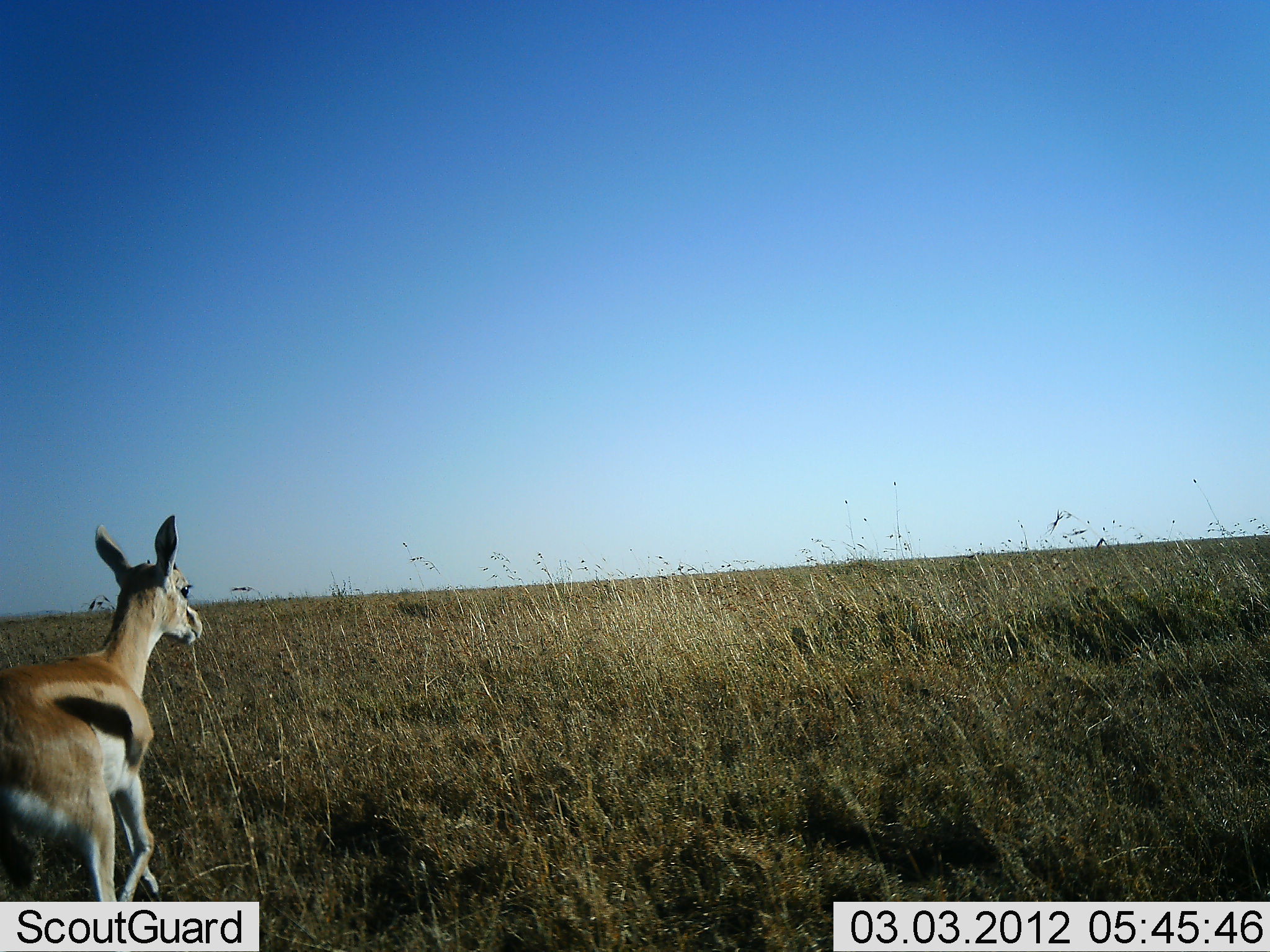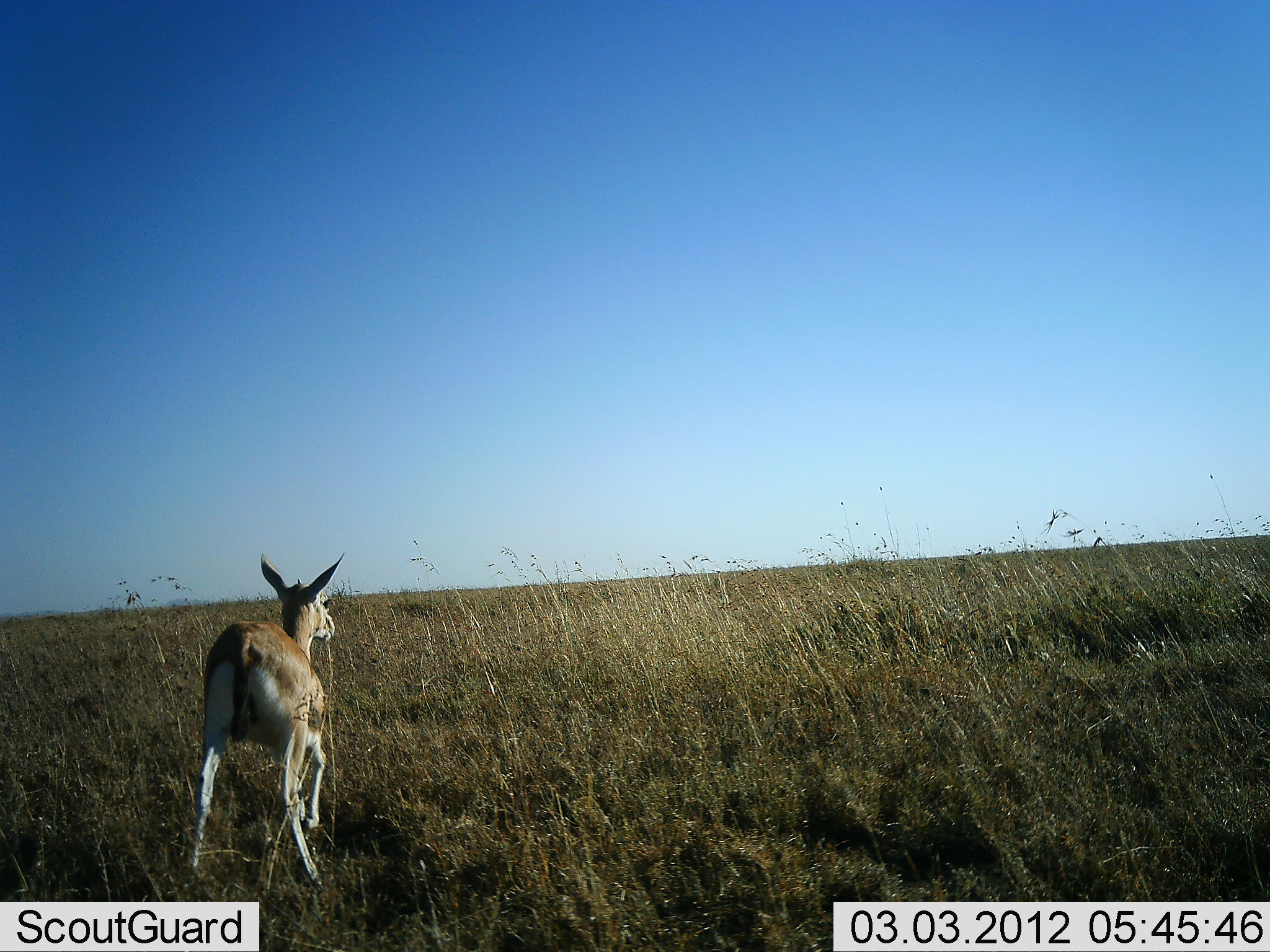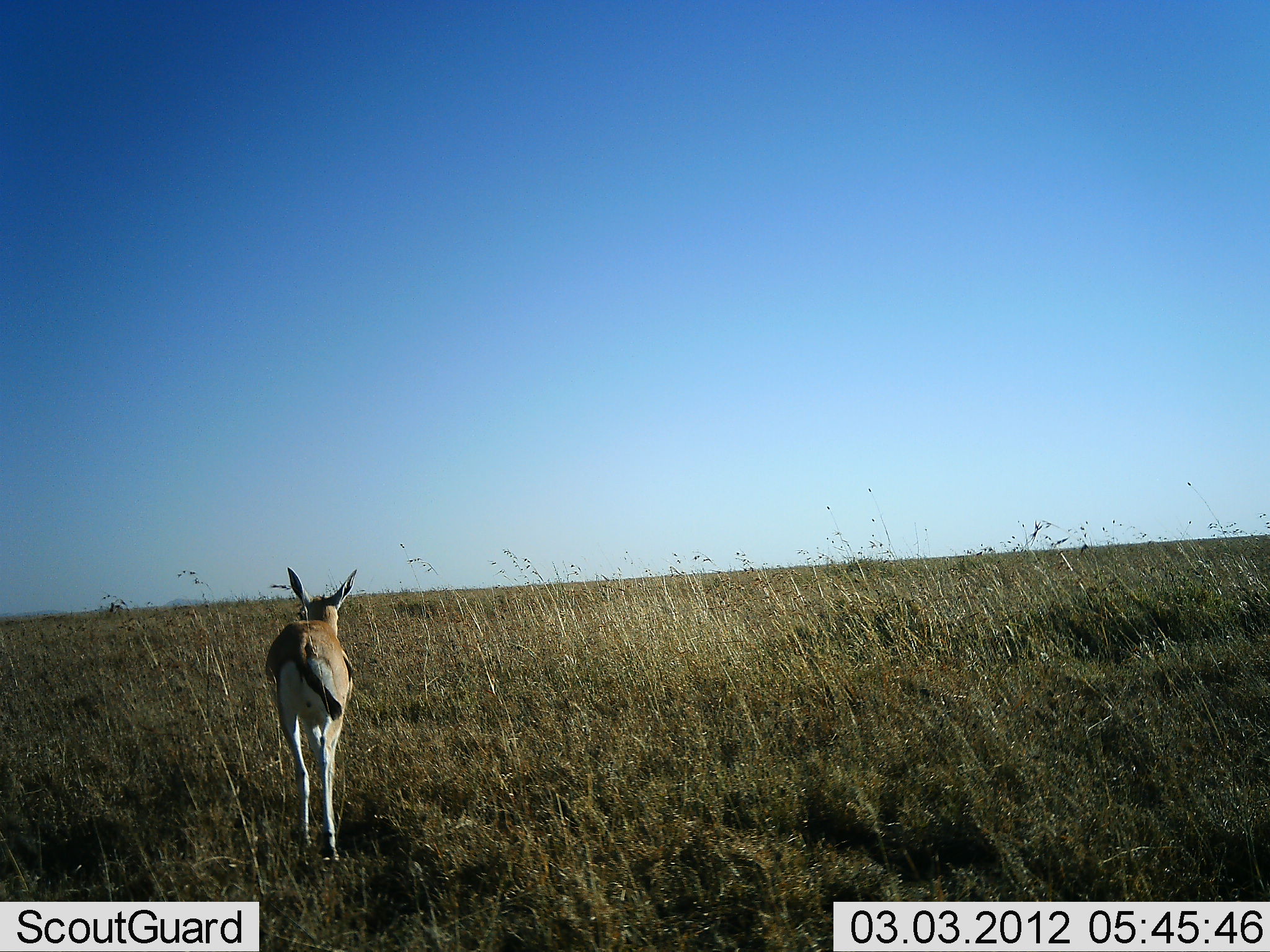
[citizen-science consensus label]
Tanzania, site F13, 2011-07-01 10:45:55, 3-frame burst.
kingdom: Animalia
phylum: Chordata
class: Mammalia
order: Artiodactyla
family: Bovidae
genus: Eudorcas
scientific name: Eudorcas thomsonii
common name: thomson's gazelle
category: gazellethomsons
Gazellethomsons (thomson's gazelle) (Eudorcas thomsonii), count 1. Behavior (volunteer vote fractions): standing 8%, resting 0%, moving 100%, interacting 0%. Young present (vote fraction): 8%. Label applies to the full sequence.